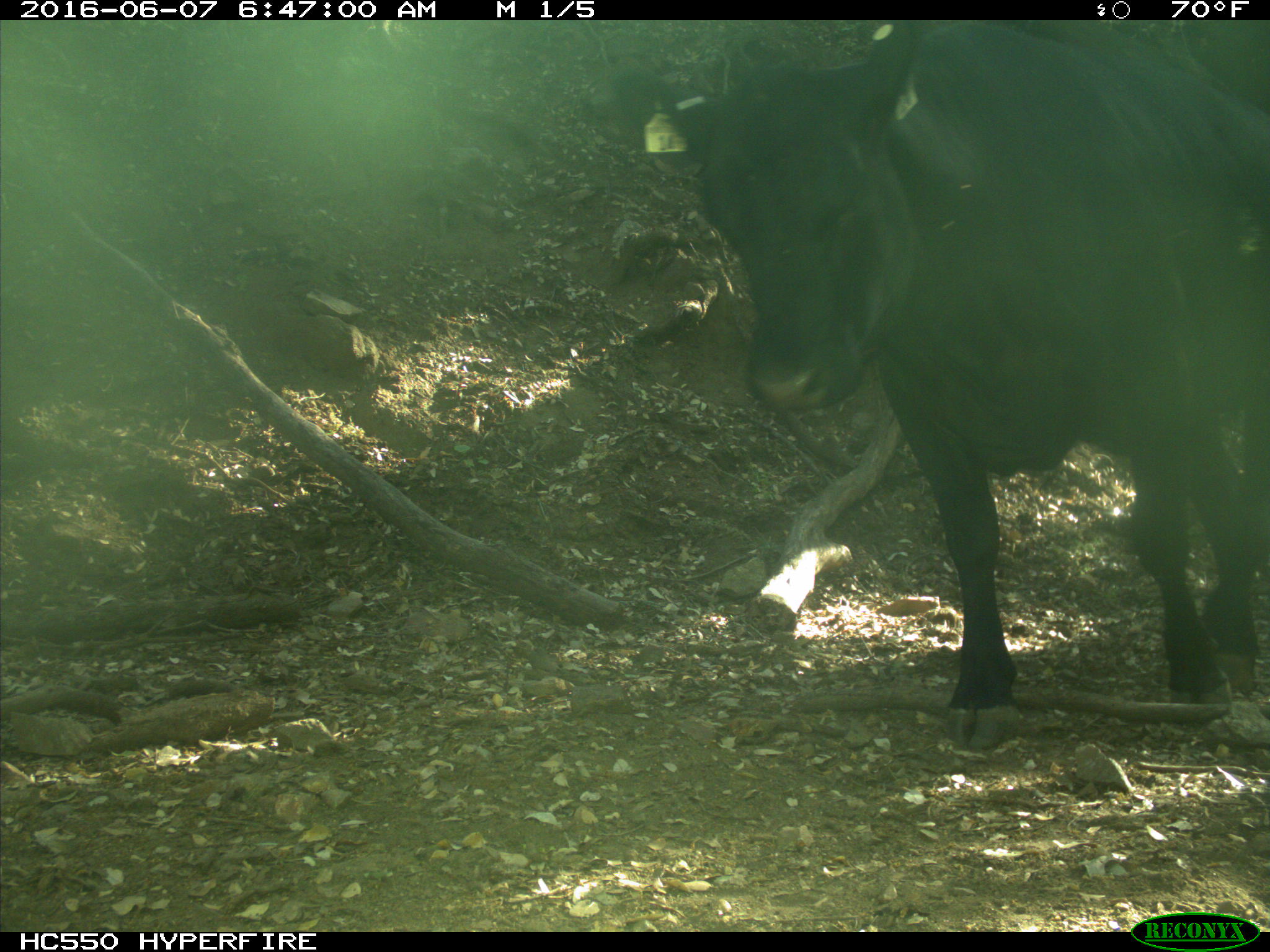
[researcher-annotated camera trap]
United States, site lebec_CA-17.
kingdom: Animalia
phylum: Chordata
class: Mammalia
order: Artiodactyla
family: Bovidae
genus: Bos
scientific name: Bos taurus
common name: domestic cow